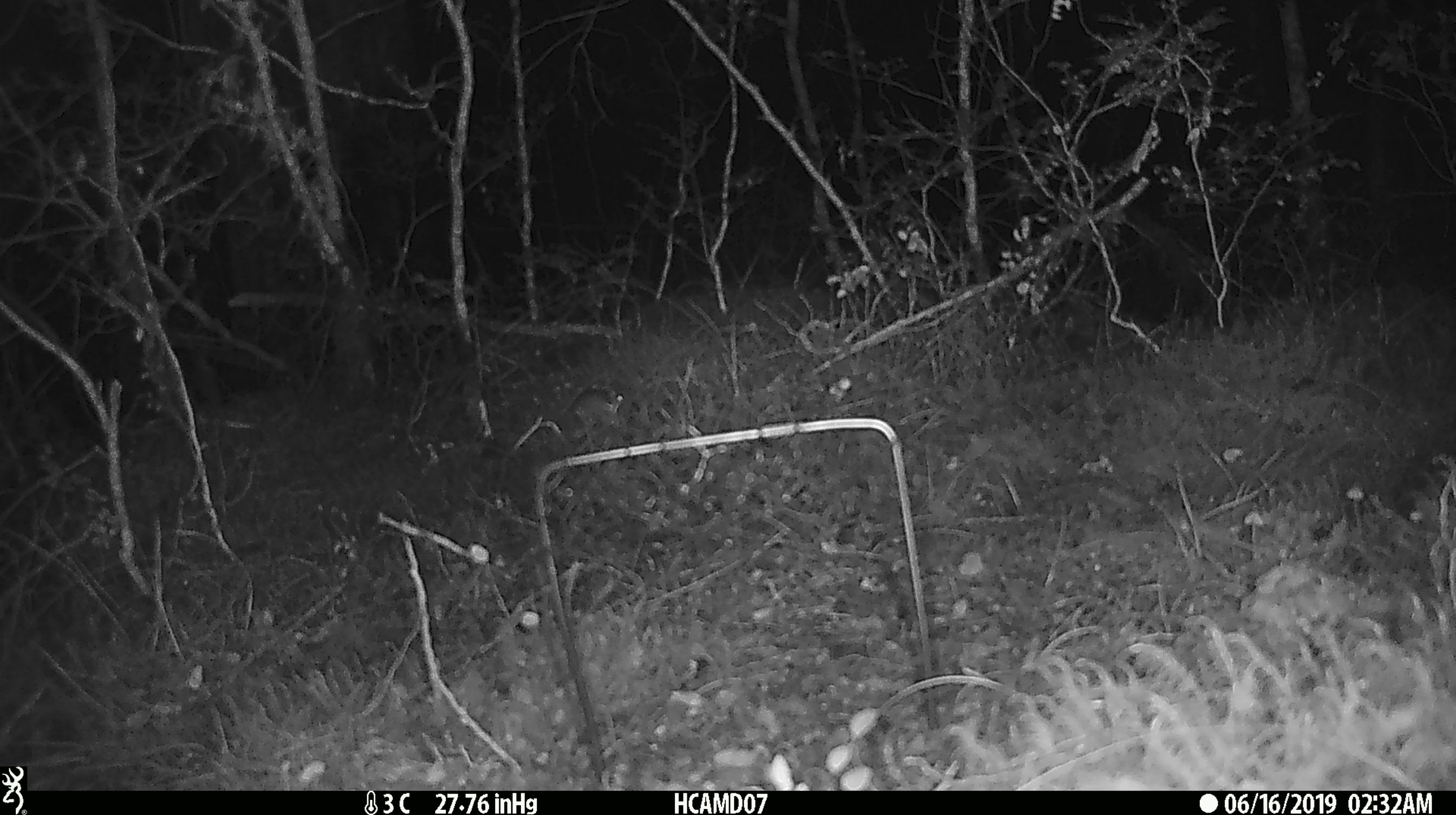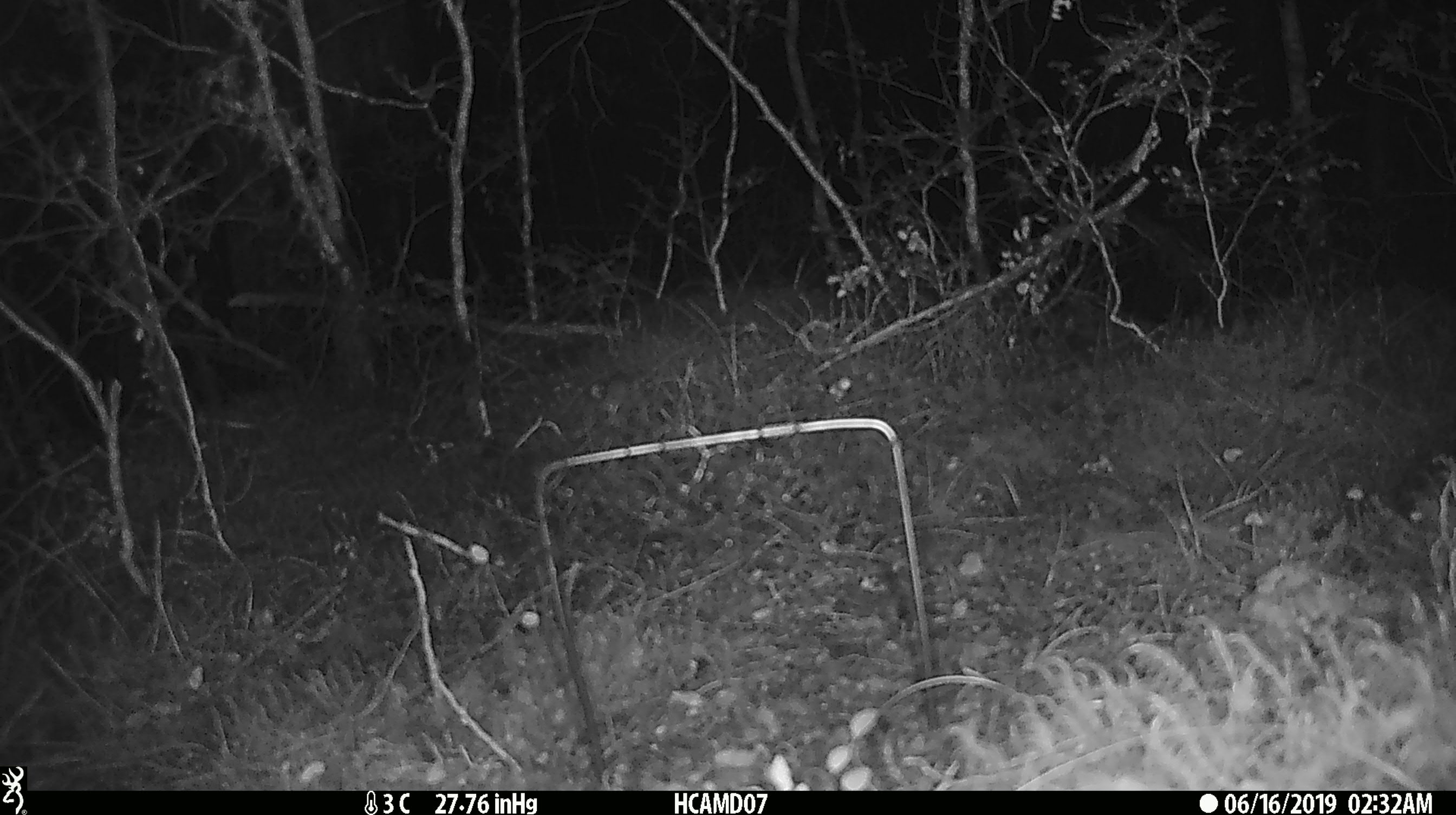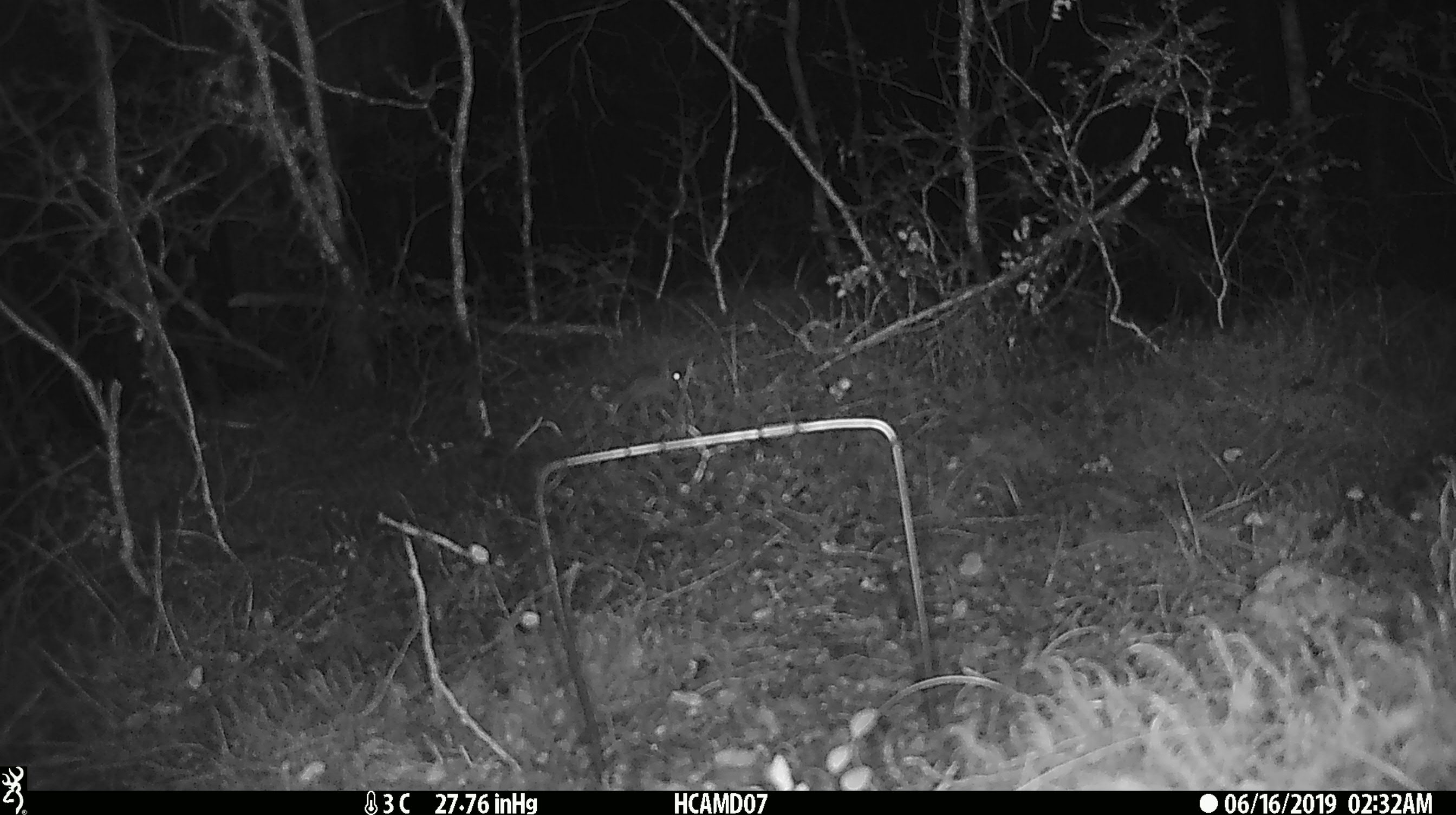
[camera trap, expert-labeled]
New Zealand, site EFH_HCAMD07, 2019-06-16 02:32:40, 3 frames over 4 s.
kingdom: Animalia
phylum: Chordata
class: Mammalia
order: Rodentia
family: Muridae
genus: Mus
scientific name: Mus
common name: mouse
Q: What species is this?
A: Mouse (Mus).